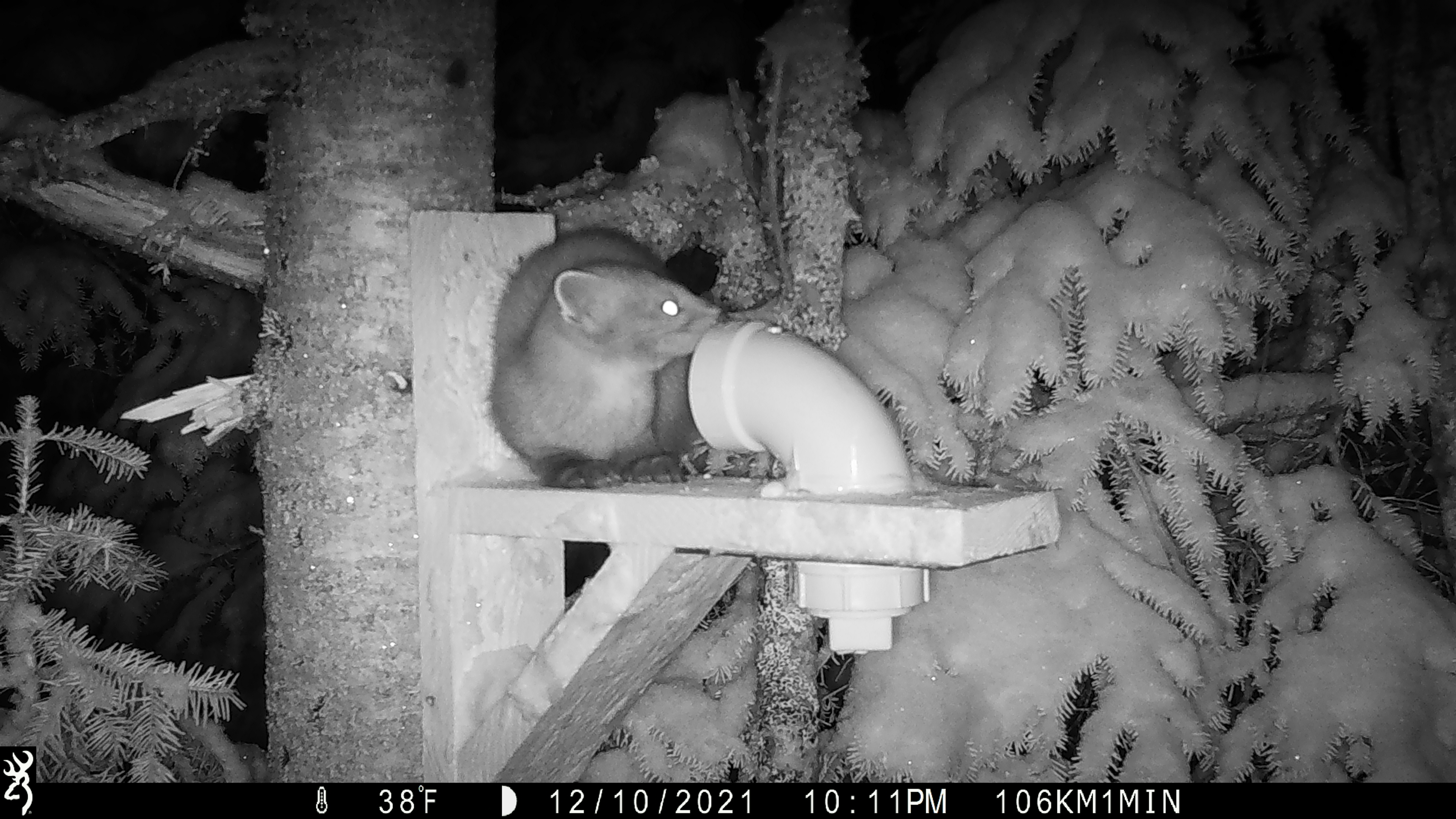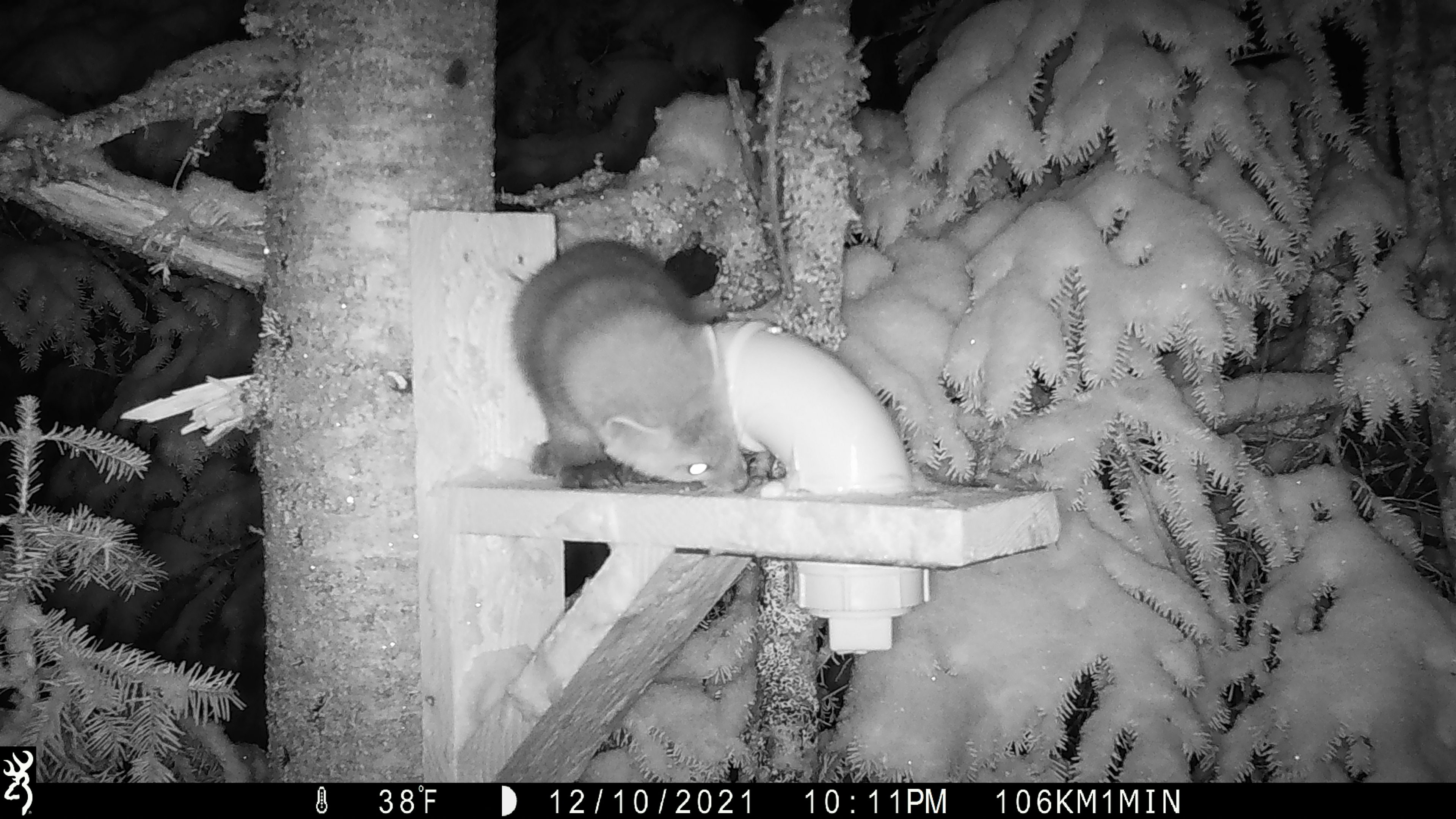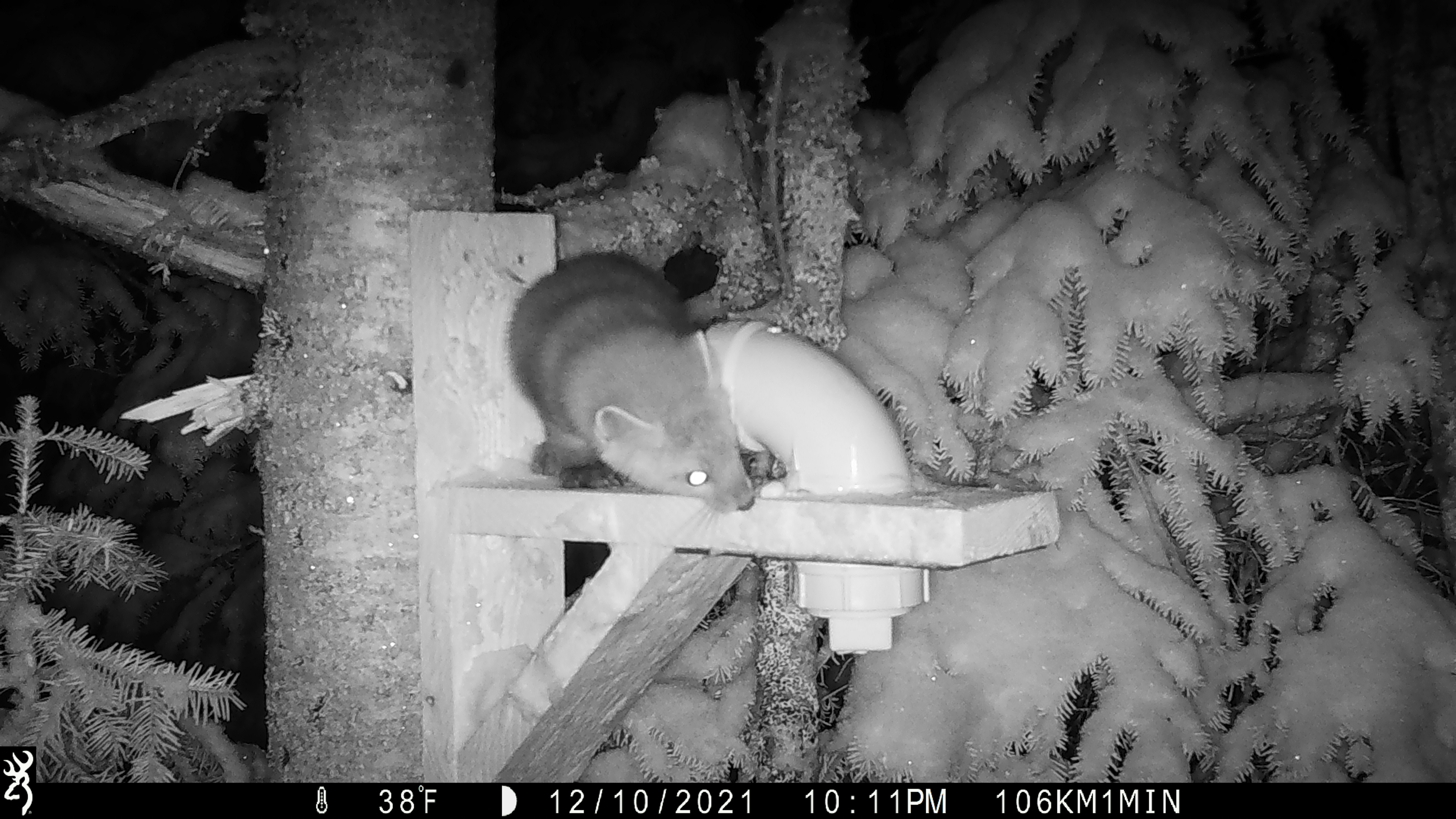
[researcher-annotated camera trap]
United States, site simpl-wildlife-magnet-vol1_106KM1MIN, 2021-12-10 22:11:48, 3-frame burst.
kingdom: Animalia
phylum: Chordata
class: Mammalia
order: Carnivora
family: Mustelidae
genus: Martes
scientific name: Martes americana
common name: american marten